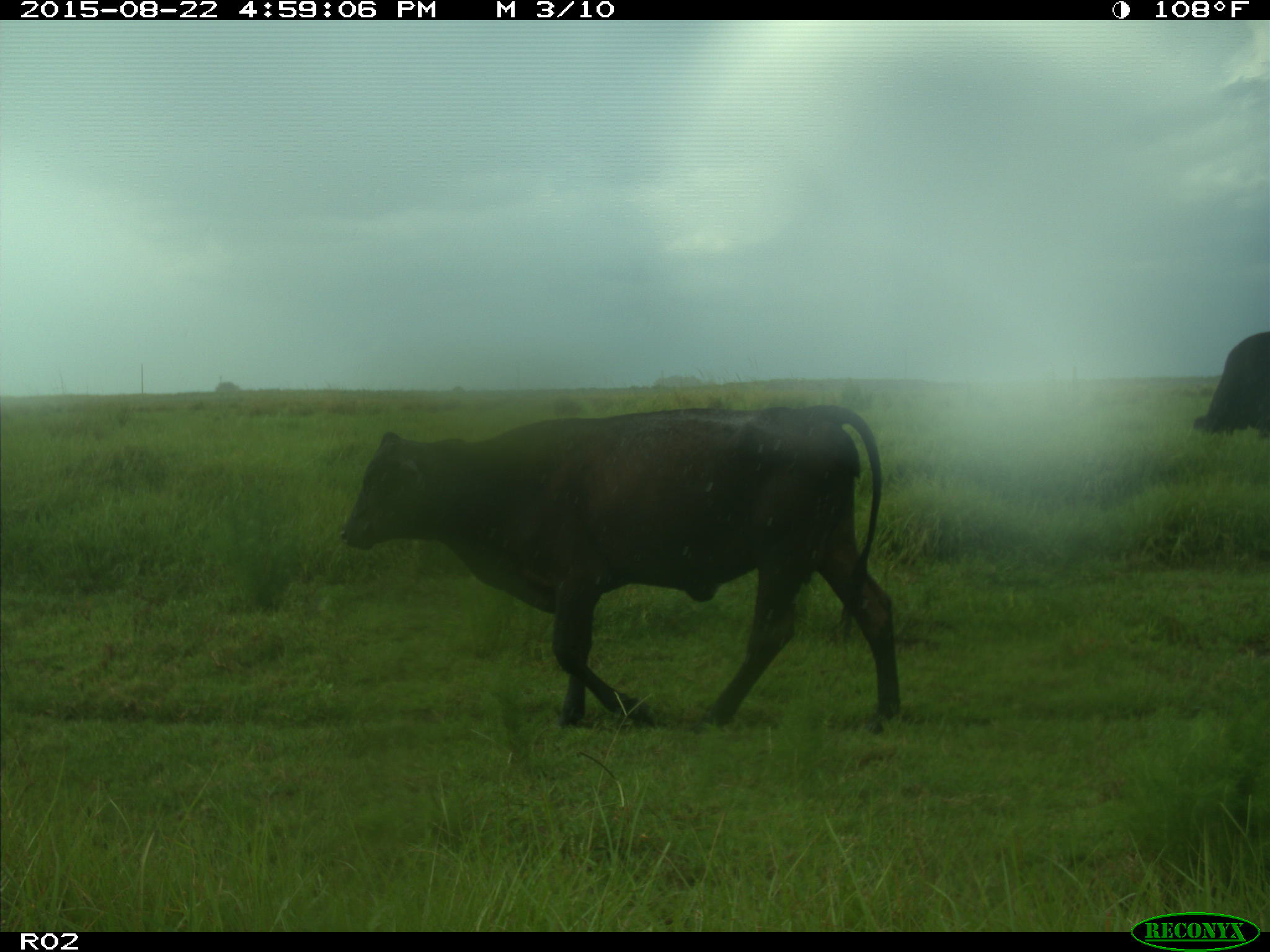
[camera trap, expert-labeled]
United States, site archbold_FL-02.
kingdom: Animalia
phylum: Chordata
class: Mammalia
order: Artiodactyla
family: Bovidae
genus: Bos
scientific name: Bos taurus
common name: domestic cow